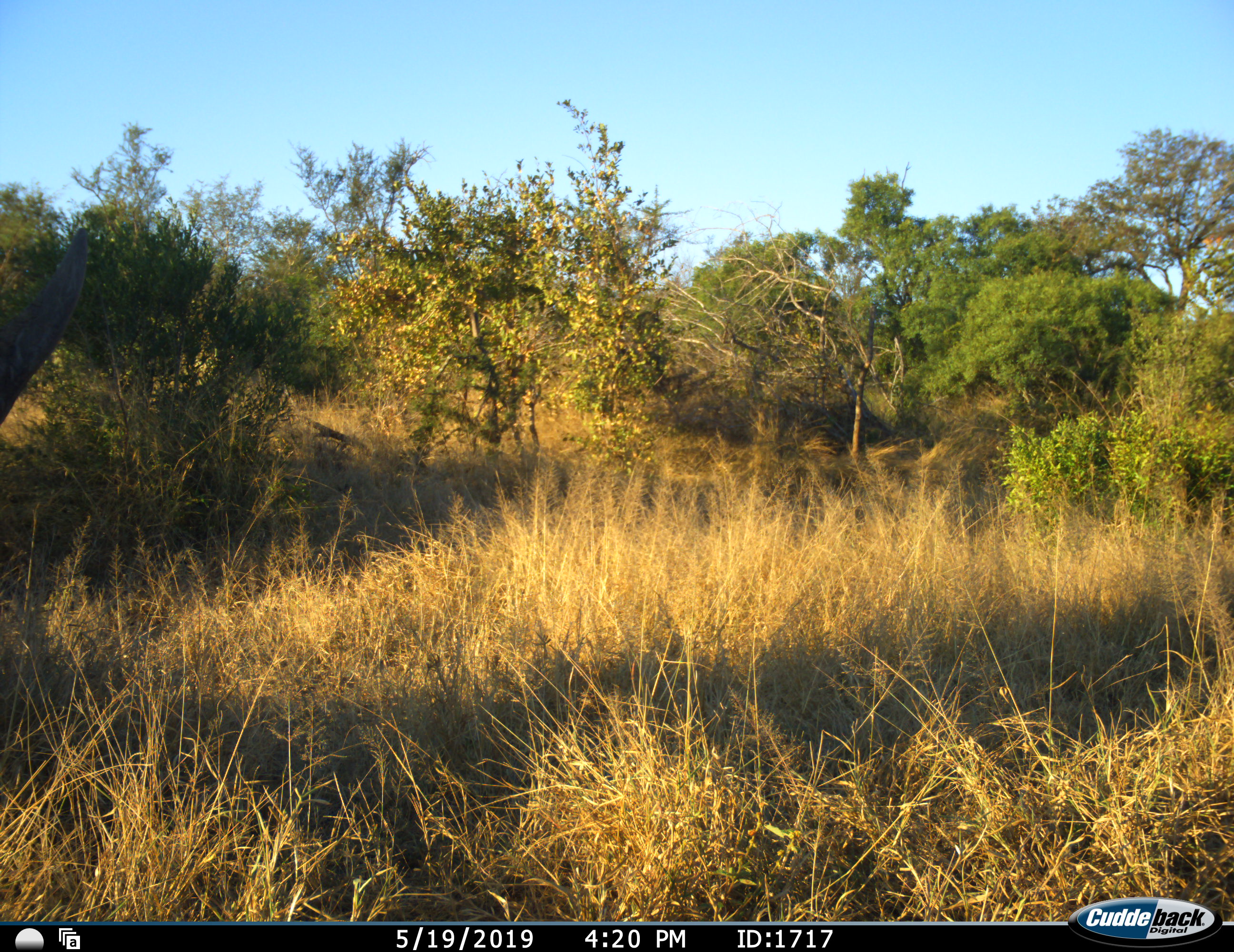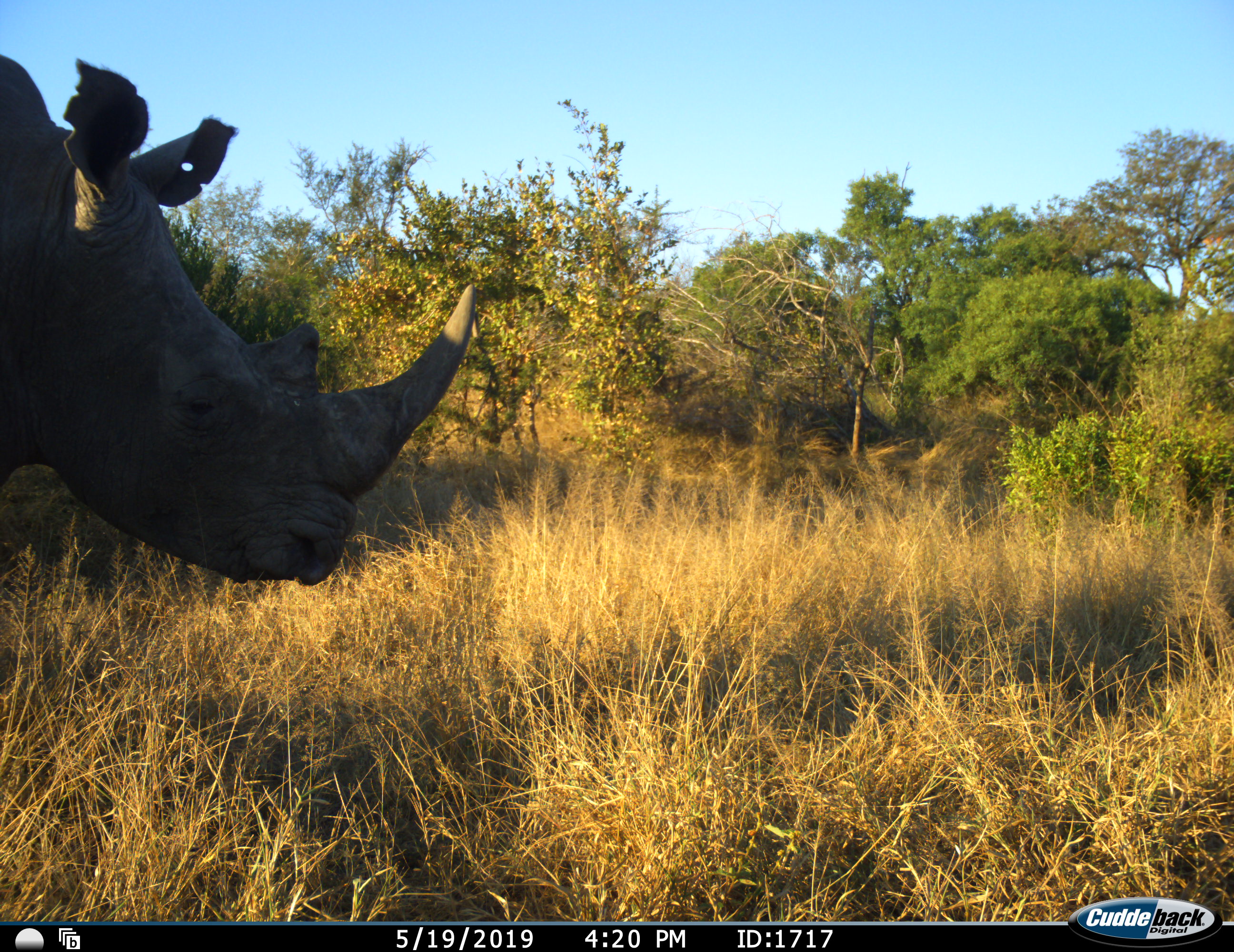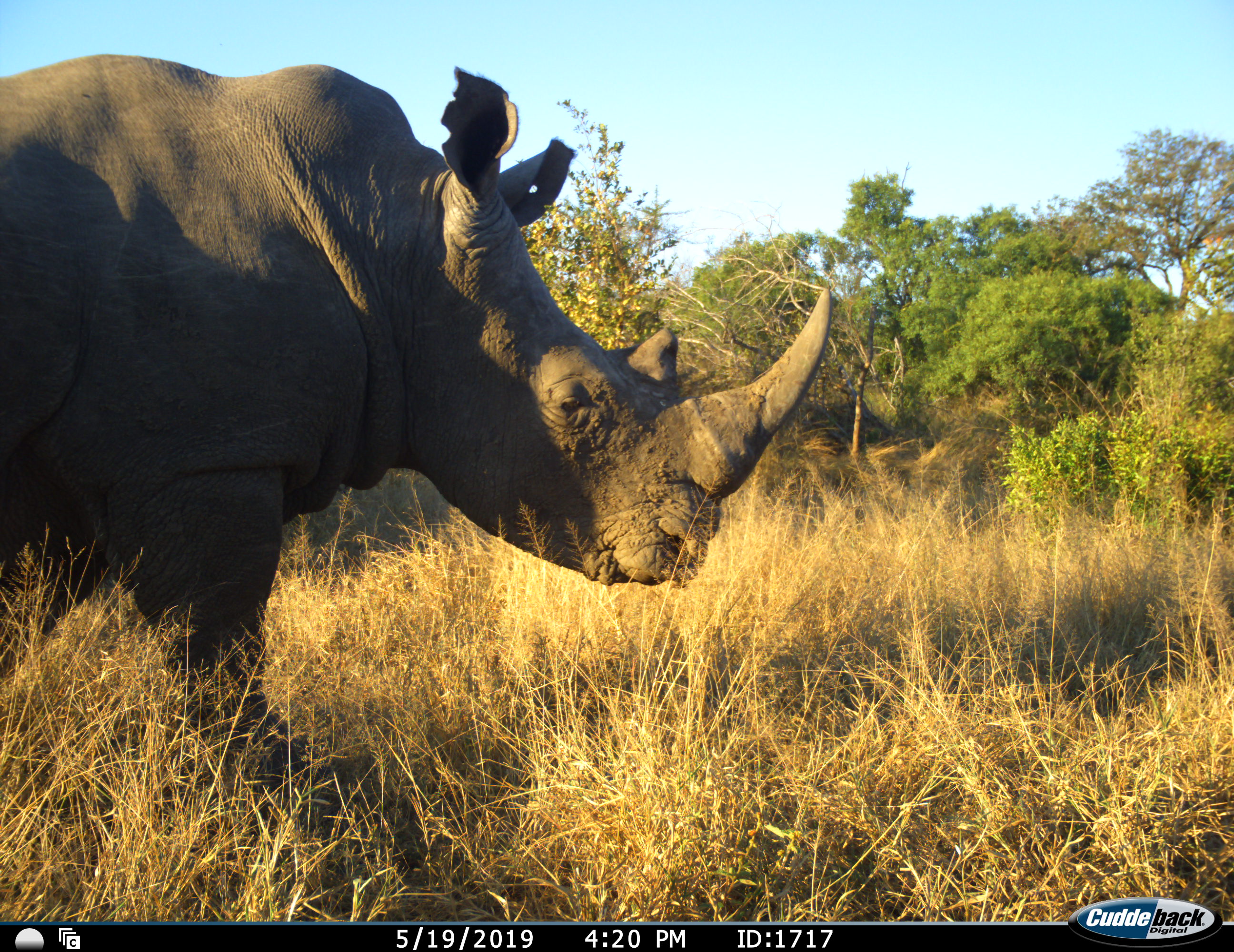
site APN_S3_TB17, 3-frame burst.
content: unidentified animal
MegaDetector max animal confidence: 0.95